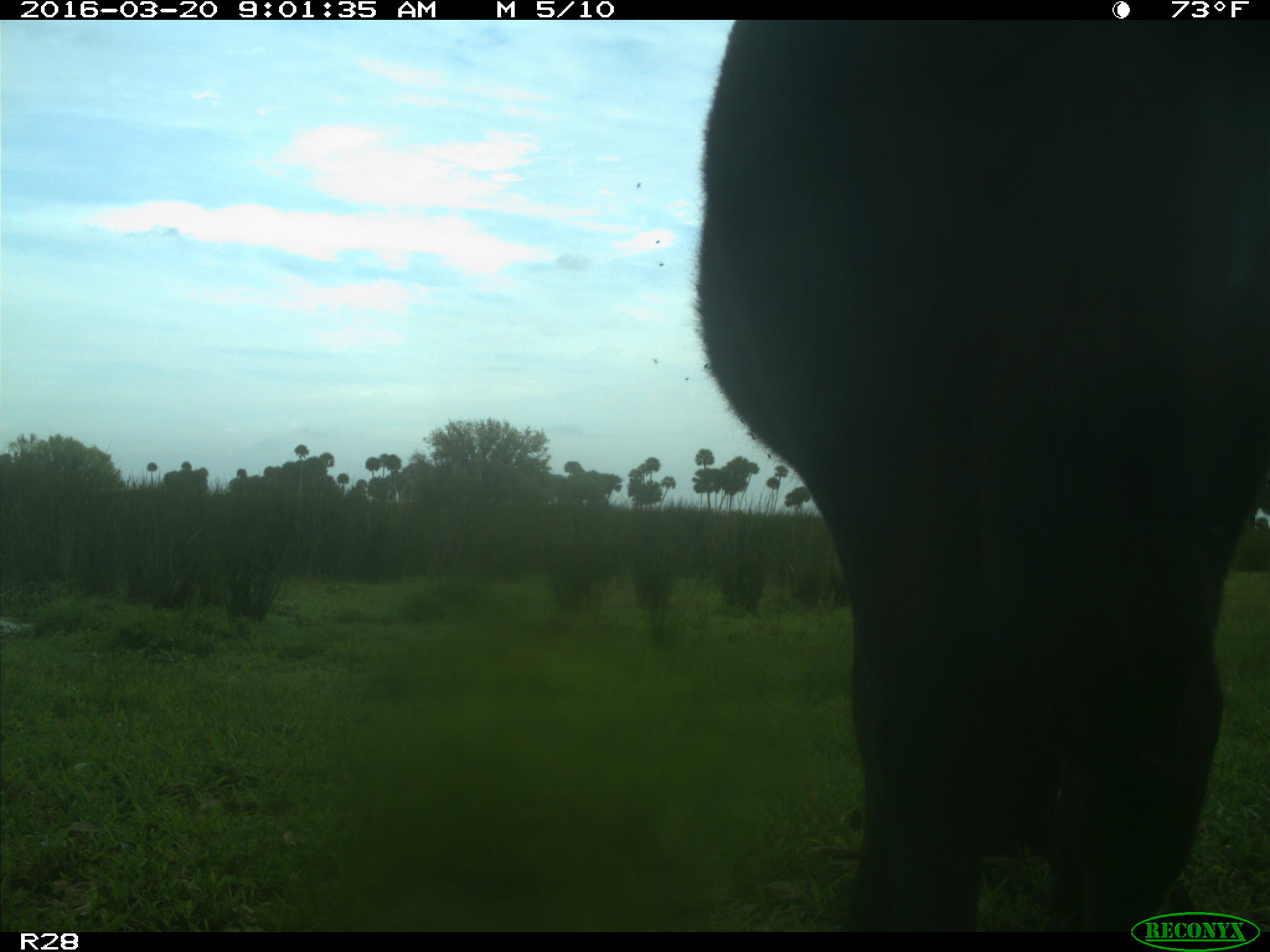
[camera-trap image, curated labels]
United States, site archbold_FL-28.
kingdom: Animalia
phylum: Chordata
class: Mammalia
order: Artiodactyla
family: Bovidae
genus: Bos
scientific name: Bos taurus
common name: domestic cow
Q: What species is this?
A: Bos taurus (domestic cow).